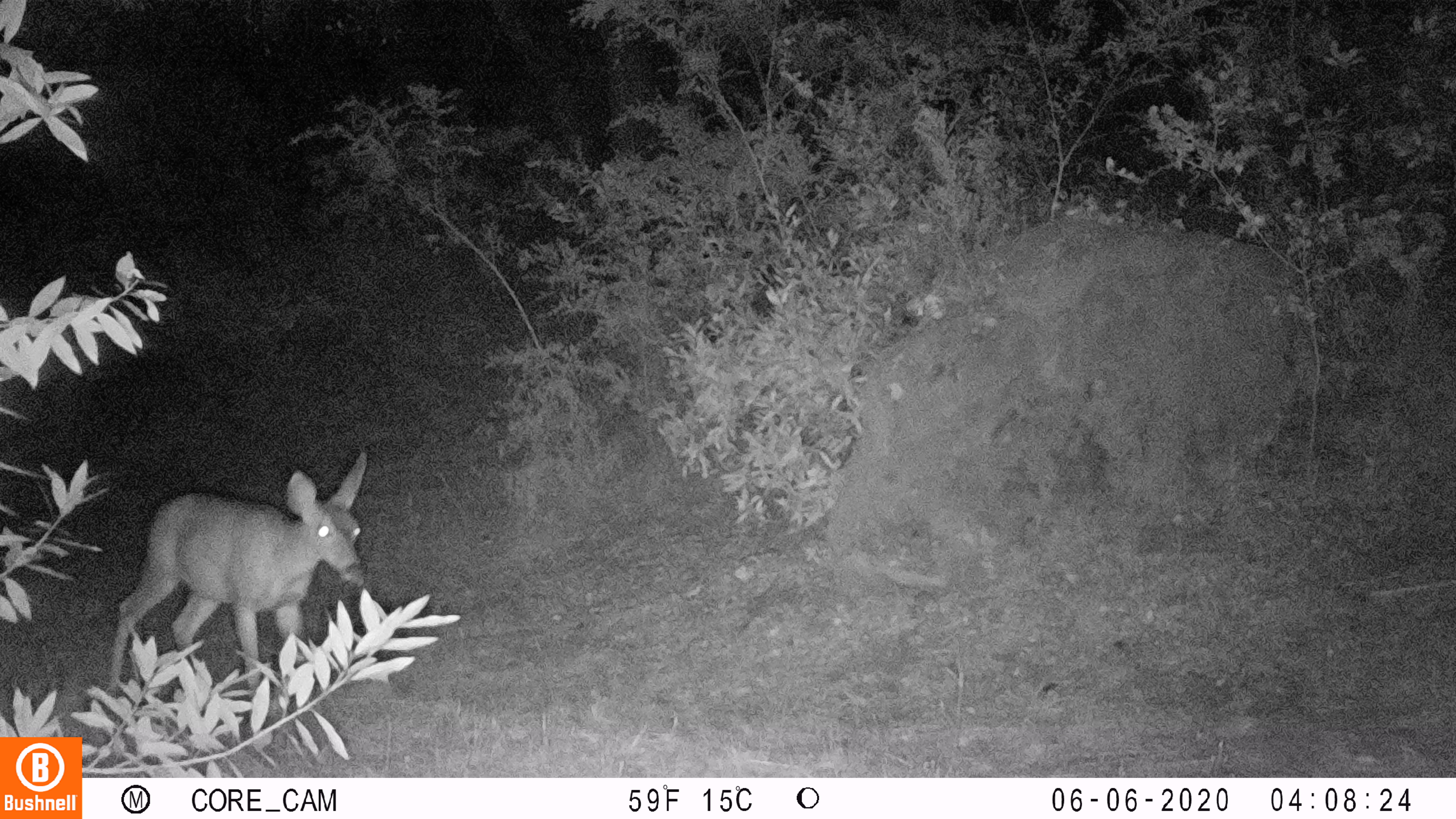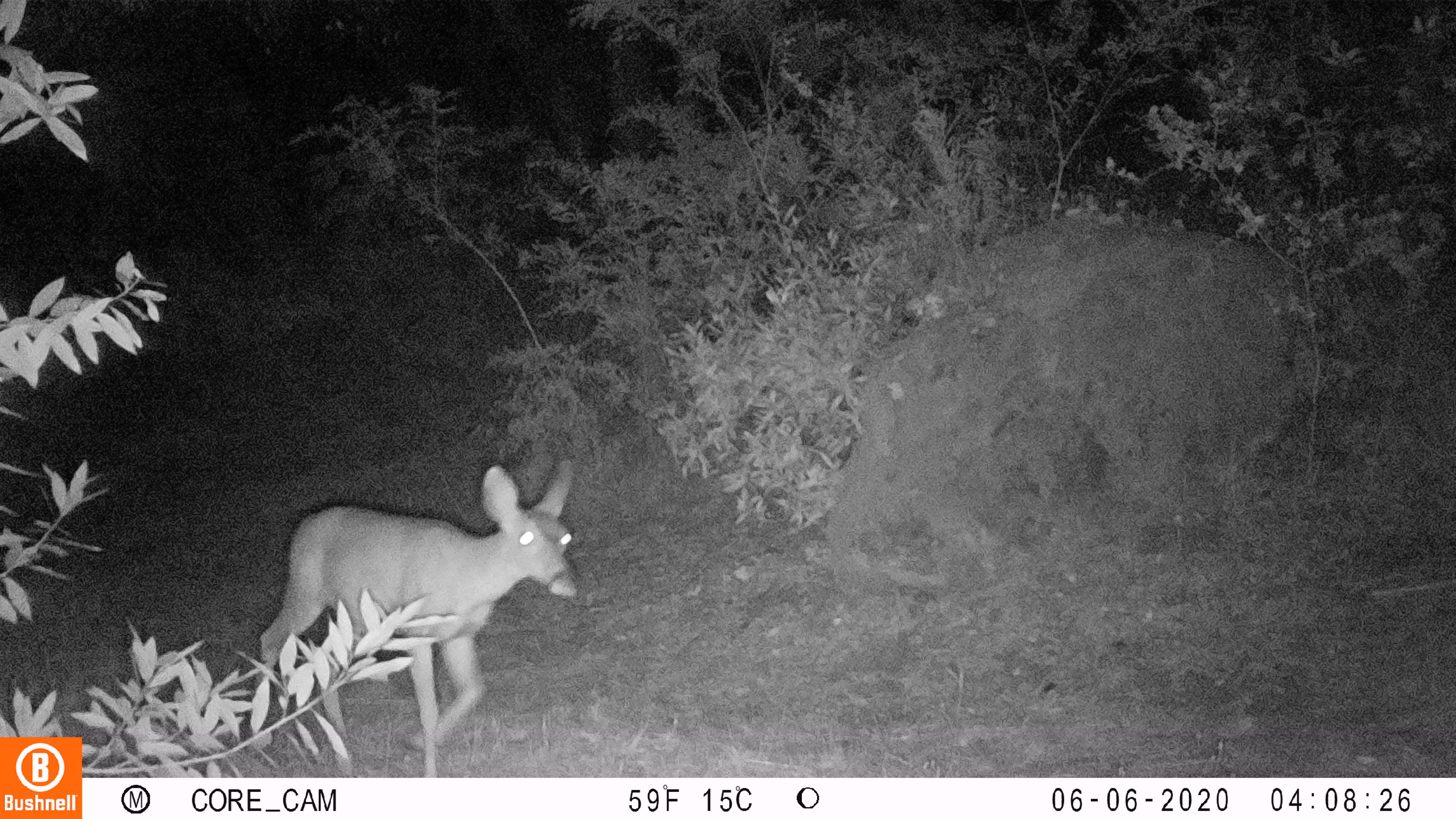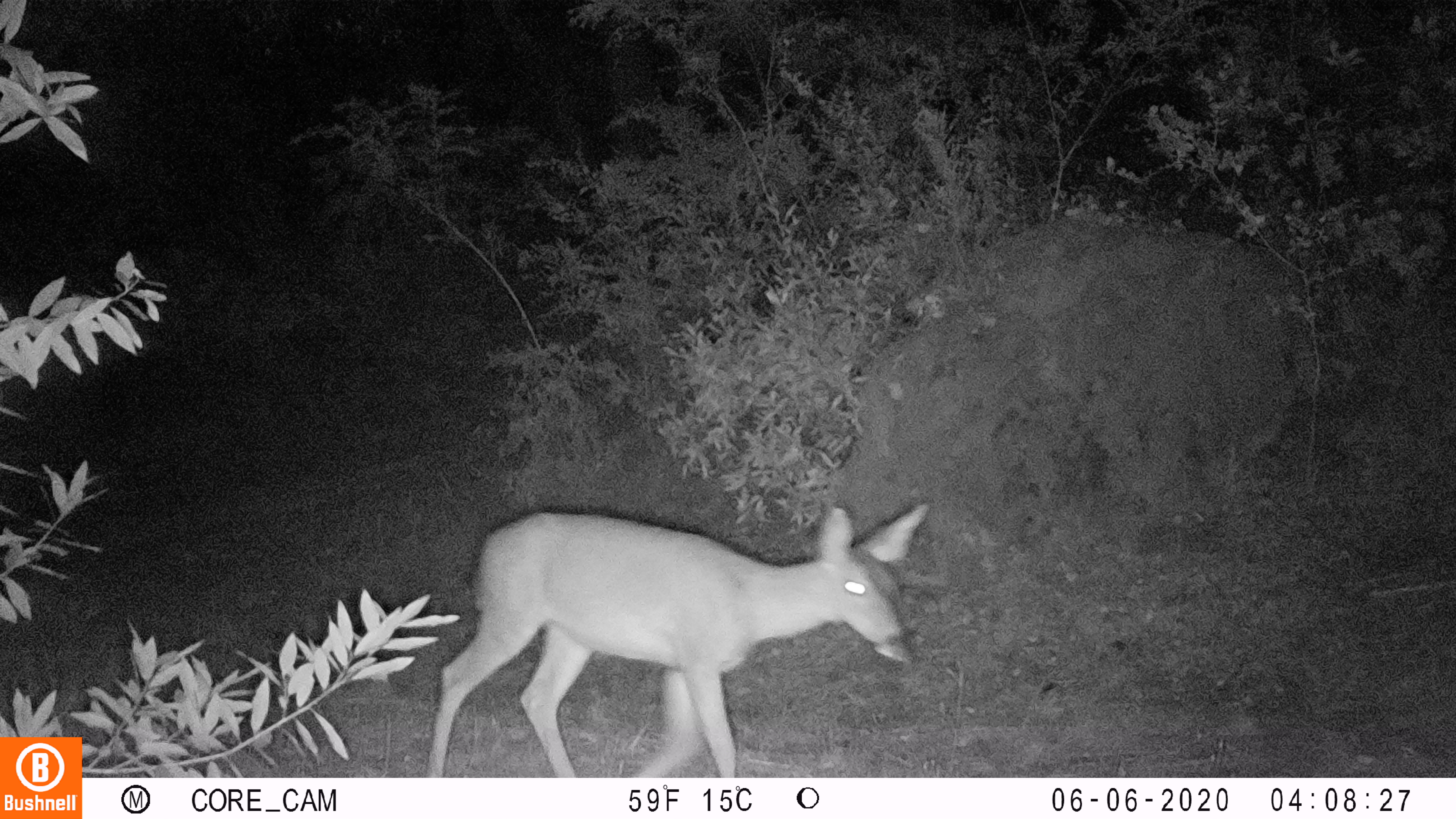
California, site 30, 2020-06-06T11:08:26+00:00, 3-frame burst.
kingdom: Animalia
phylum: Chordata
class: Mammalia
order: Artiodactyla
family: Cervidae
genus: Odocoileus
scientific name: Odocoileus hemionus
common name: mule deer